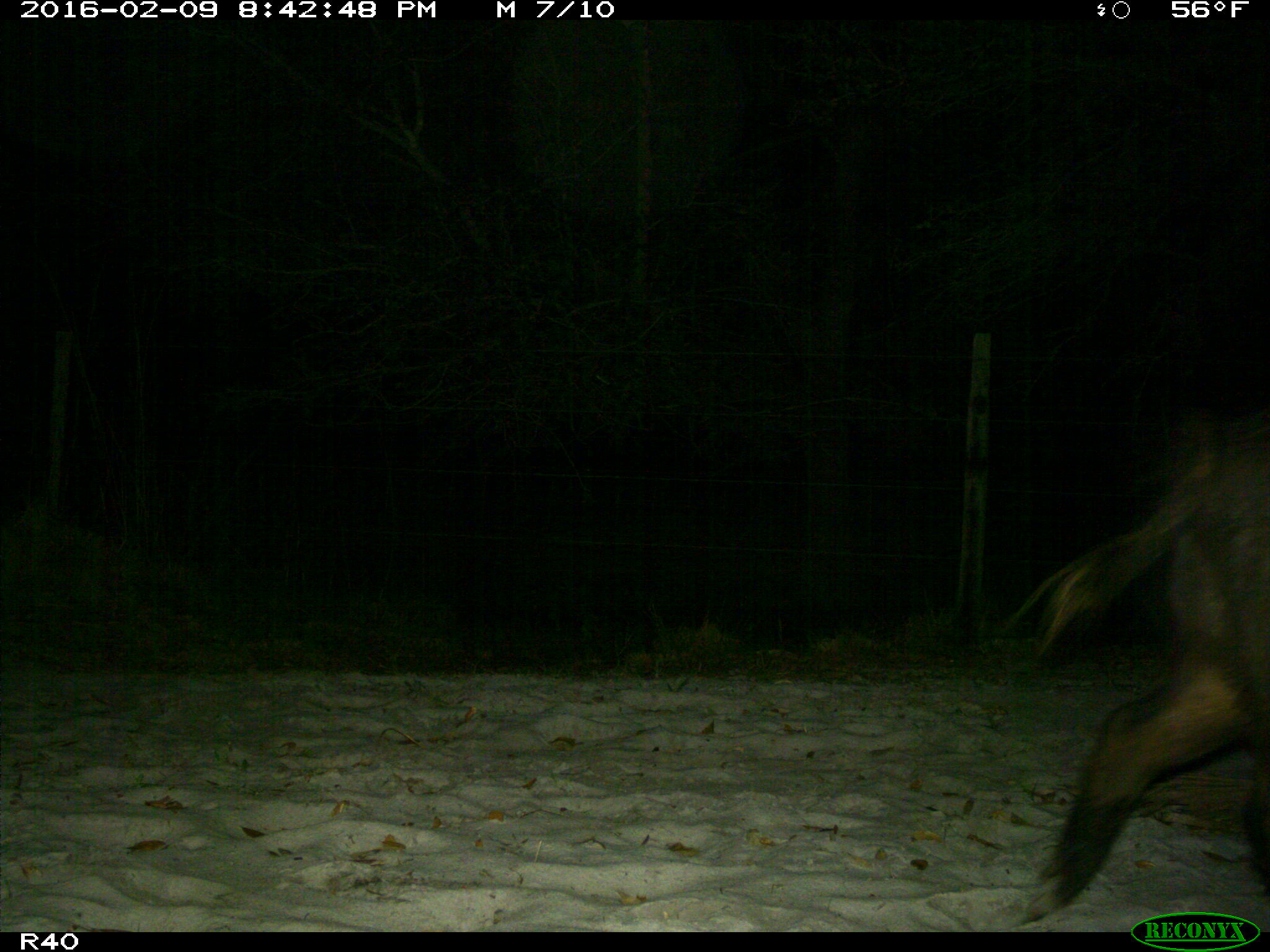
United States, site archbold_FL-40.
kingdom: Animalia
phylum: Chordata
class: Mammalia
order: Artiodactyla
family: Suidae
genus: Sus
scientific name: Sus scrofa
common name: wild boar